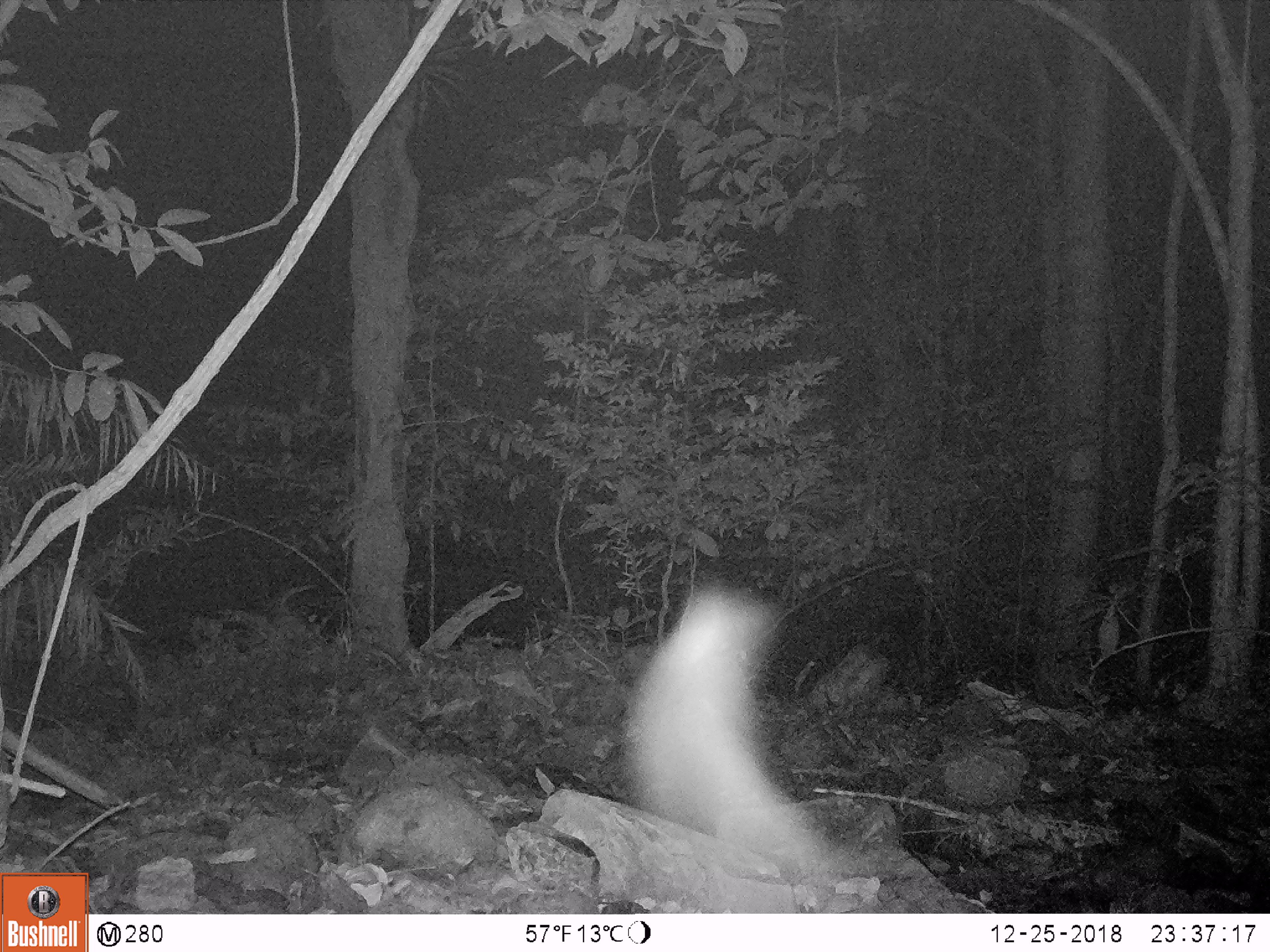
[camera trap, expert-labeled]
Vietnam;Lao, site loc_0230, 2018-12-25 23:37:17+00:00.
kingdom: Animalia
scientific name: Animalia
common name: animal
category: unidentified animal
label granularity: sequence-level